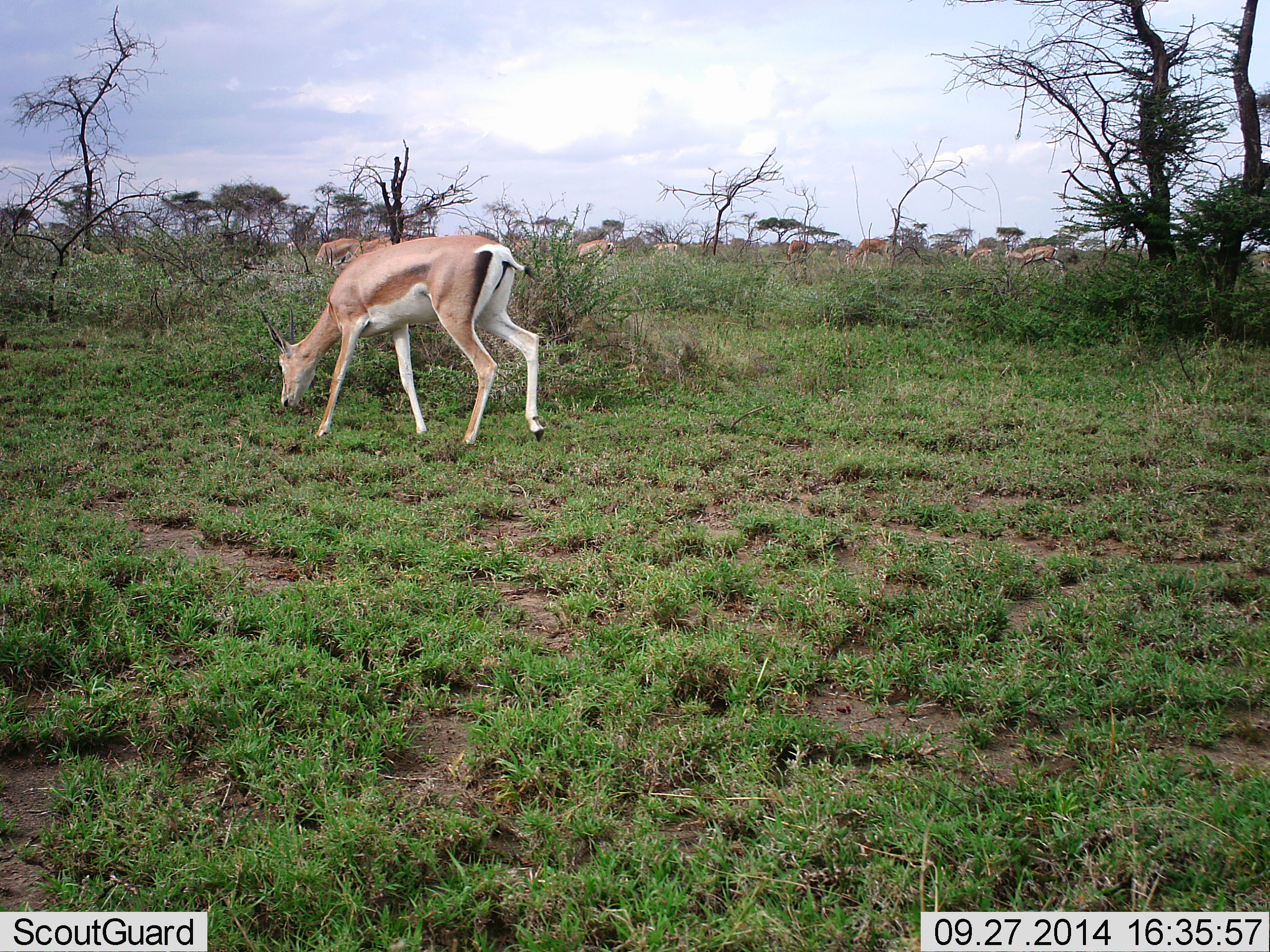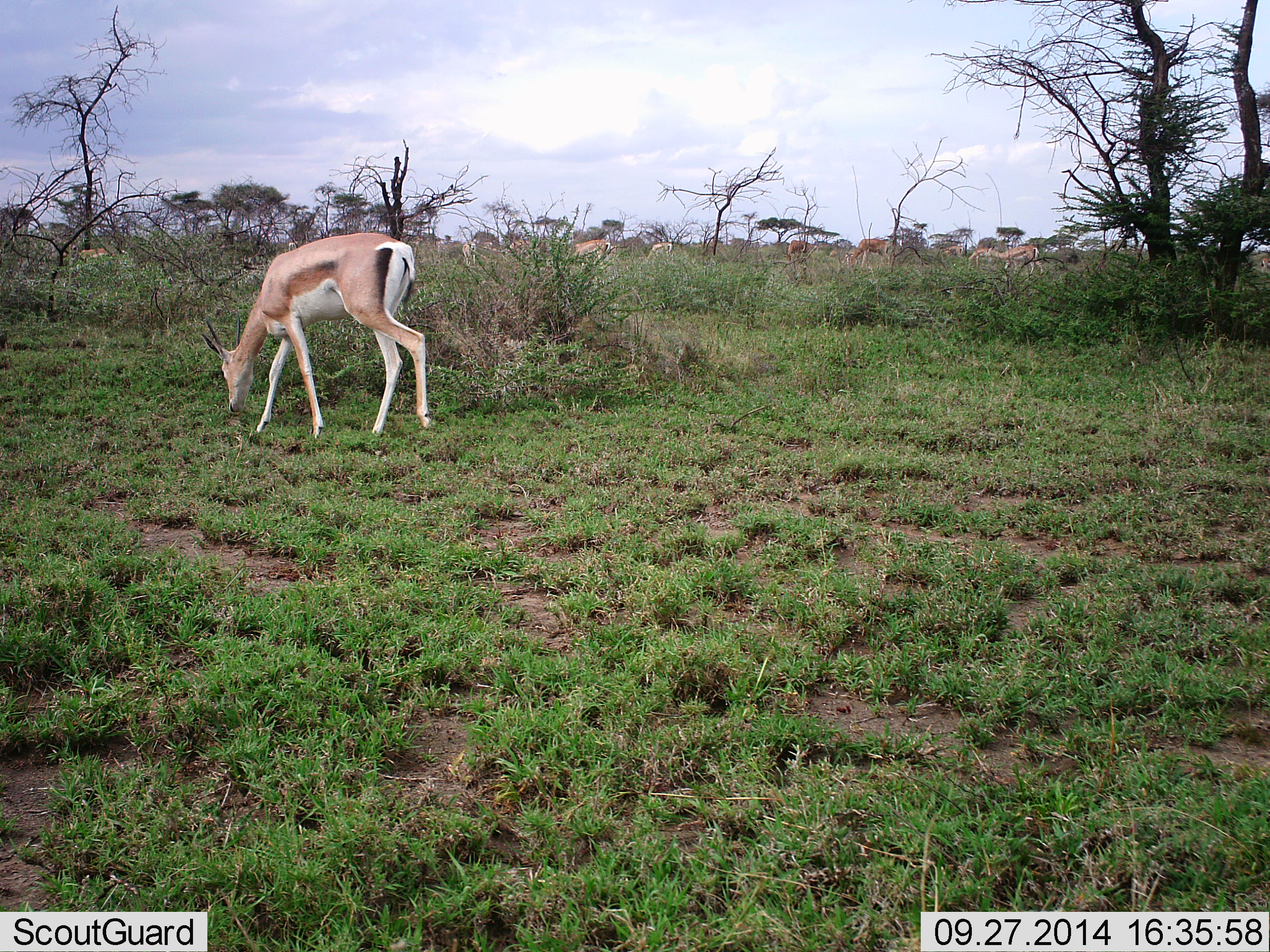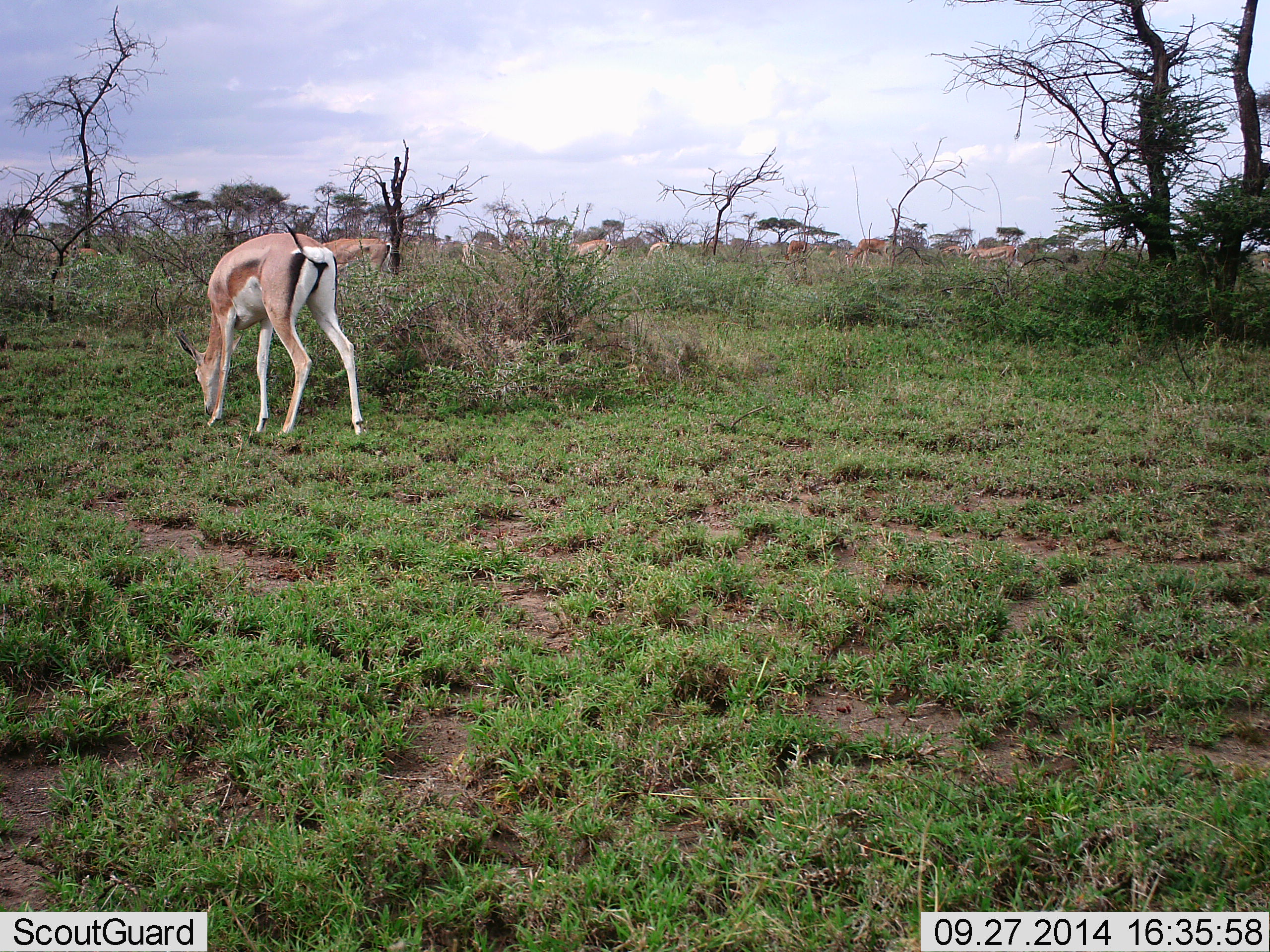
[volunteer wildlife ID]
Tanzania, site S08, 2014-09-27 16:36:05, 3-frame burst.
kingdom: Animalia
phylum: Chordata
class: Mammalia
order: Artiodactyla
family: Bovidae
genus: Nanger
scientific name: Nanger granti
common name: grant's gazelle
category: gazellegrants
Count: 10.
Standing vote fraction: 20%.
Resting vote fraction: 0%.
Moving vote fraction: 30%.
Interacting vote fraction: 0%.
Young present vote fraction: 0%.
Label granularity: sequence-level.